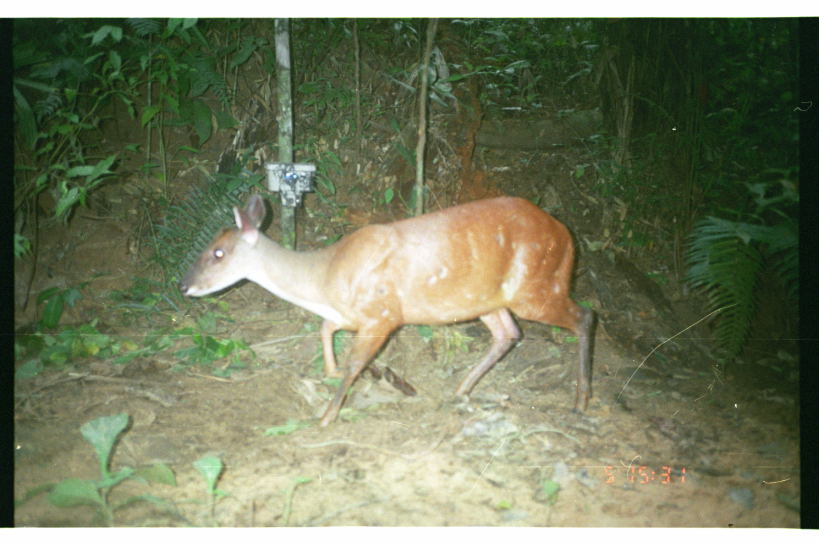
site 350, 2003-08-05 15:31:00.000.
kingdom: Animalia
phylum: Chordata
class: Mammalia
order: Artiodactyla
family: Cervidae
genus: Mazama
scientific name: Mazama americana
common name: red brocket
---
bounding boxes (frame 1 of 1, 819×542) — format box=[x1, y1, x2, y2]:
mazama americana: box=[175, 190, 596, 427]